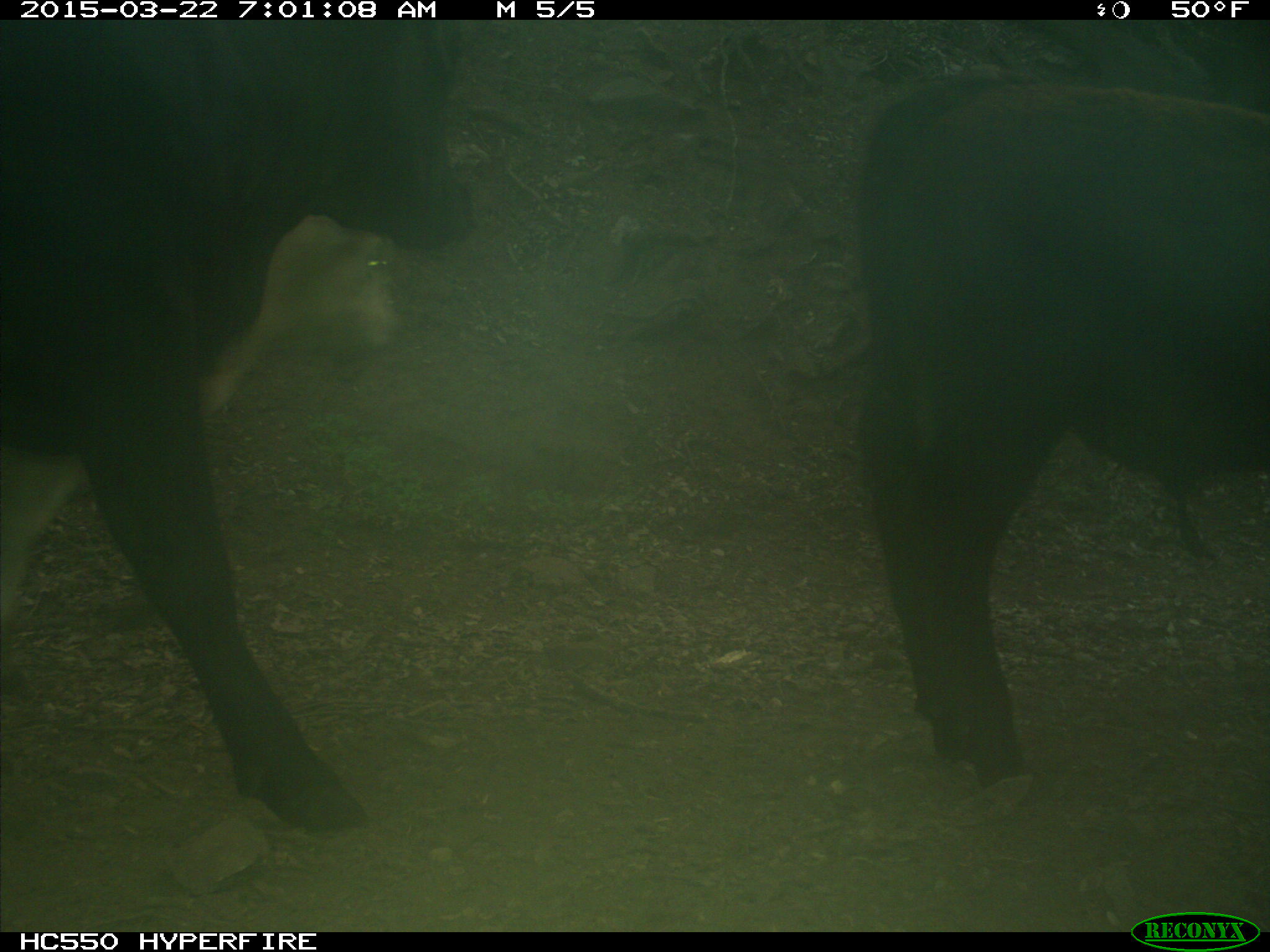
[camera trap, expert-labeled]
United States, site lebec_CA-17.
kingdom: Animalia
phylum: Chordata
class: Mammalia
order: Artiodactyla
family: Bovidae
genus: Bos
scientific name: Bos taurus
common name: domestic cow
Bos taurus (domestic cow).